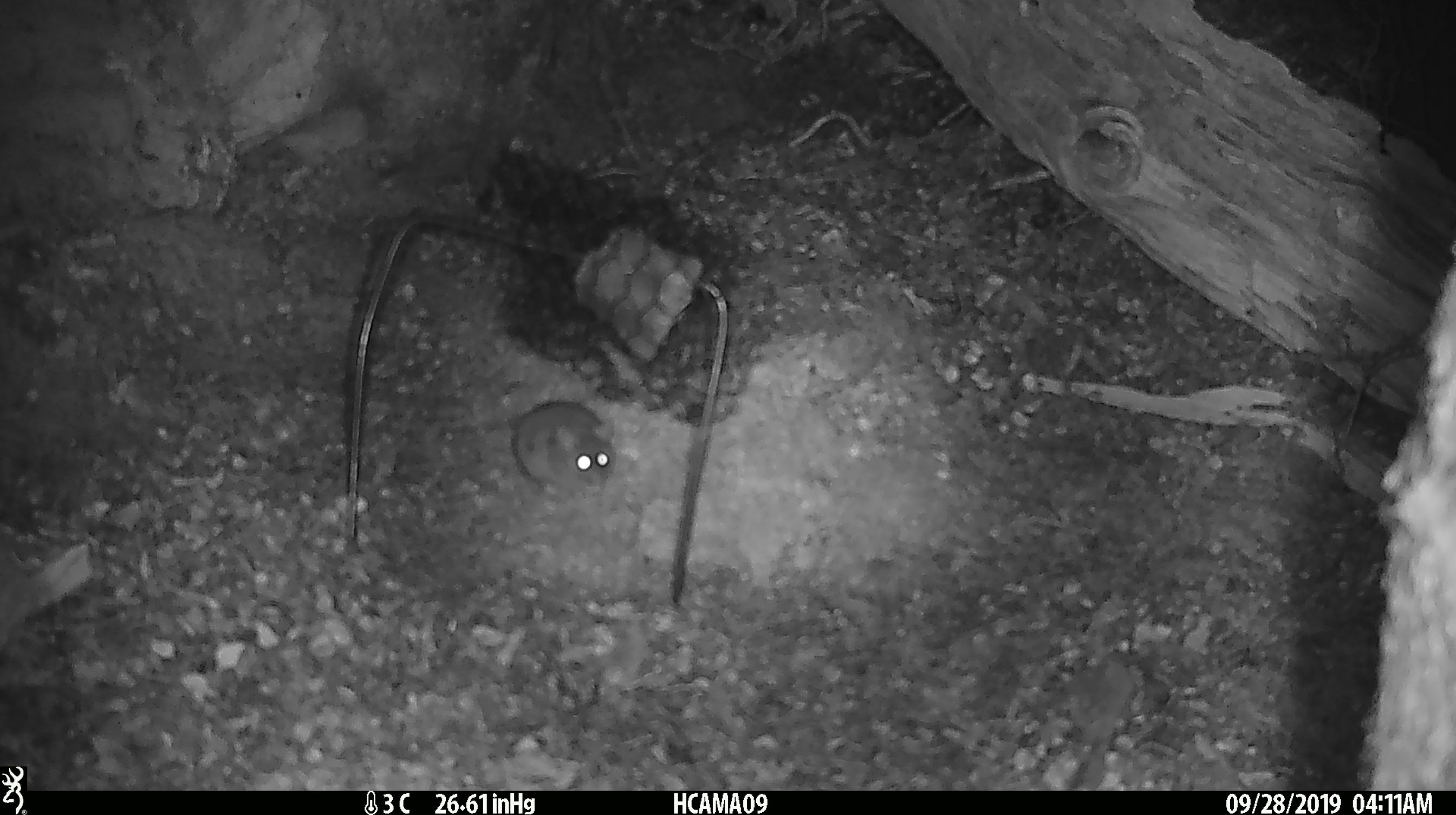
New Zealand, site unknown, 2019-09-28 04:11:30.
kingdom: Animalia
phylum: Chordata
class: Mammalia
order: Rodentia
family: Muridae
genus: Mus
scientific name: Mus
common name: mouse